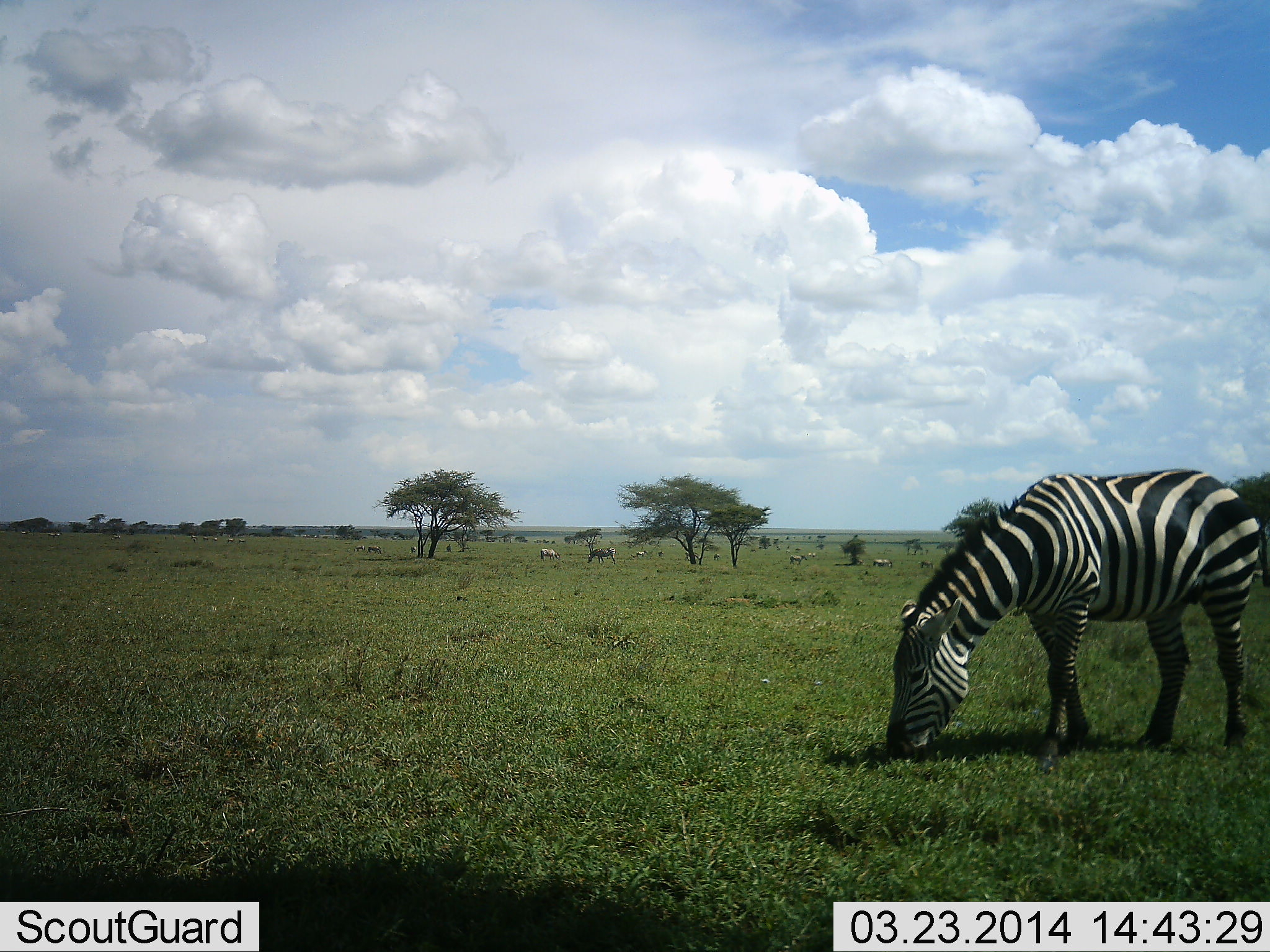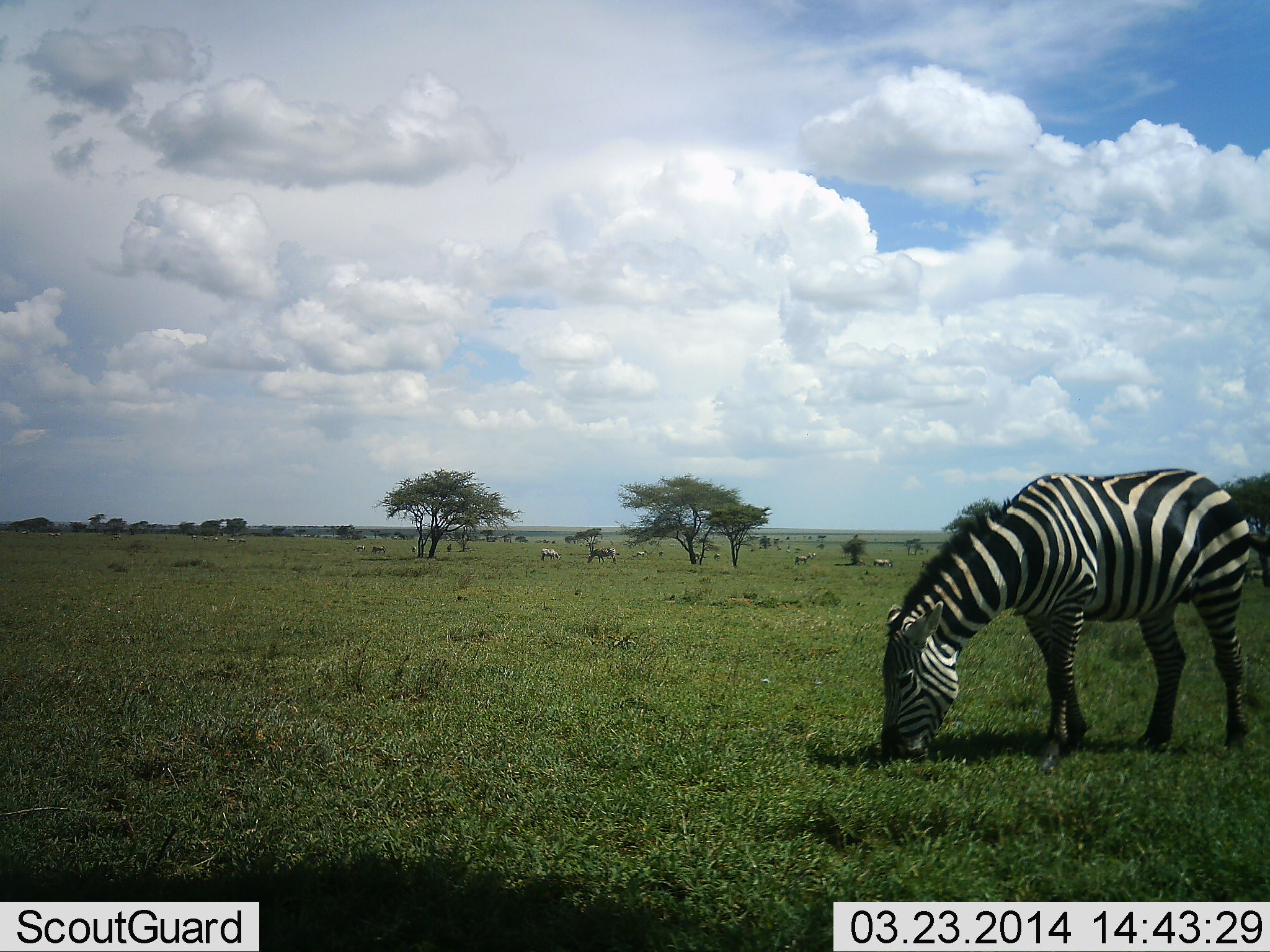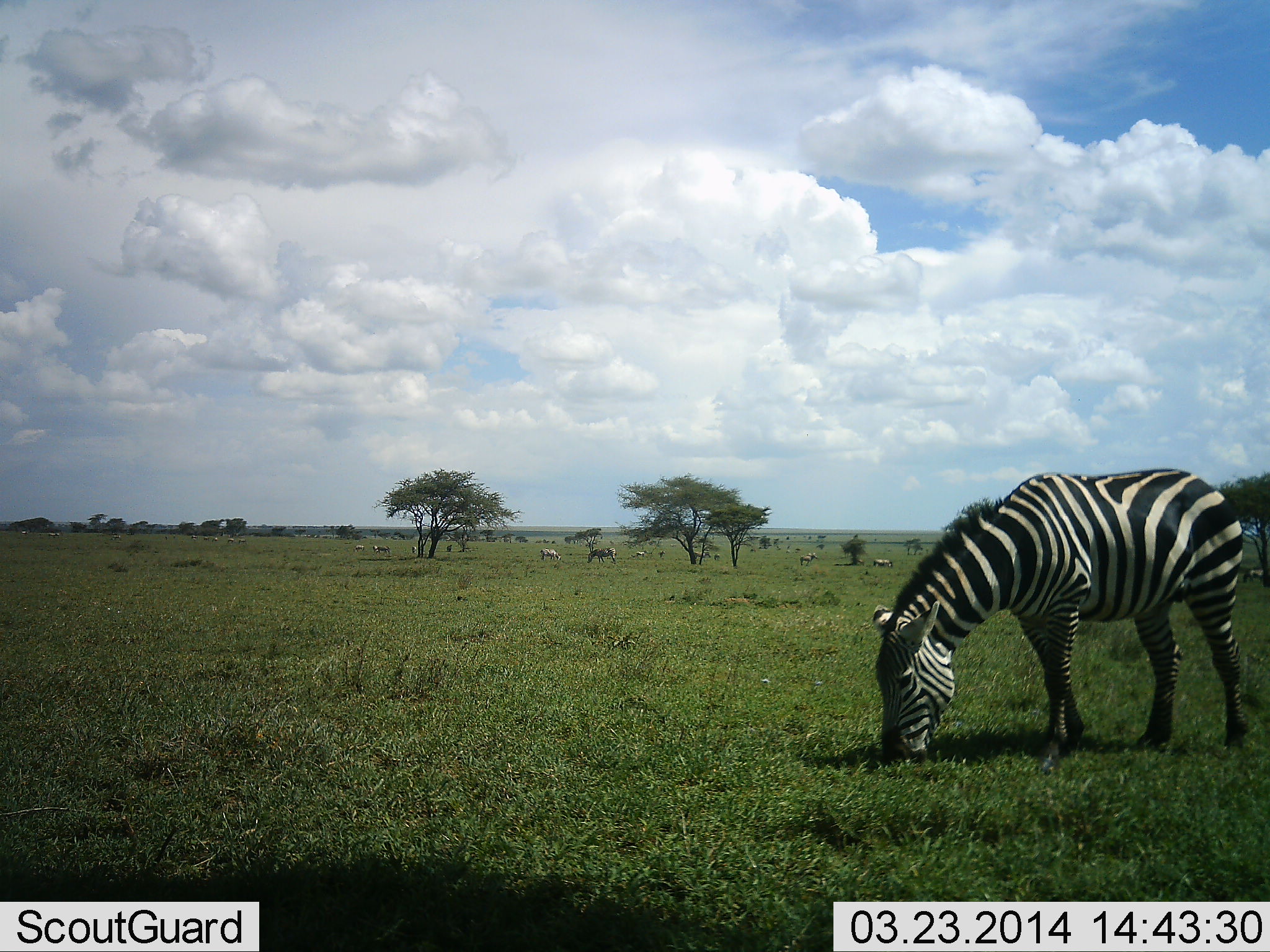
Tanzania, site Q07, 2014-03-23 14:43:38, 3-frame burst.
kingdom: Animalia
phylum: Chordata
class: Mammalia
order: Perissodactyla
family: Equidae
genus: Equus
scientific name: Equus quagga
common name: plains zebra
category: zebra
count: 6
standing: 36%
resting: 0%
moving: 18%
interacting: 0%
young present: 0%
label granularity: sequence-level